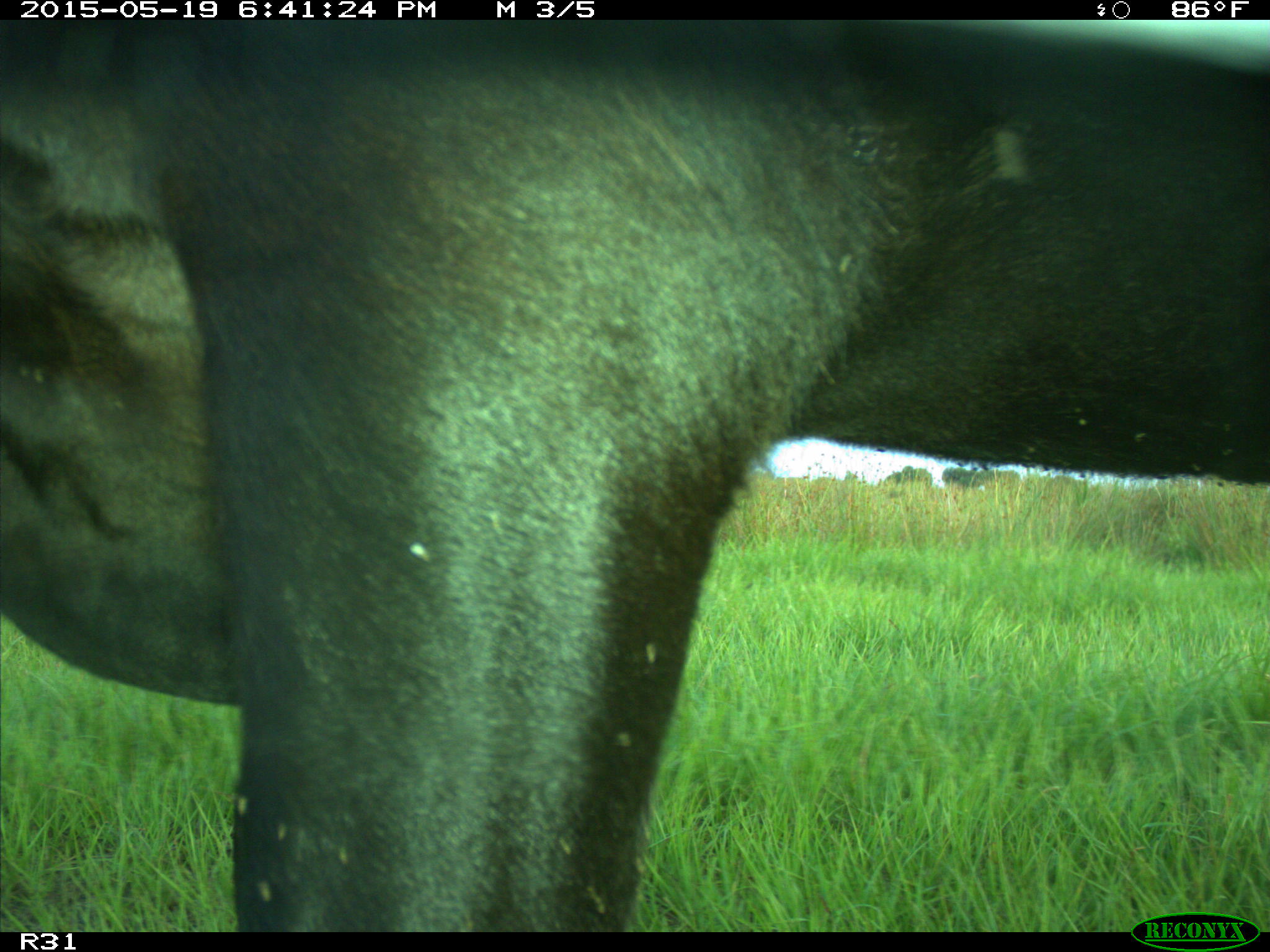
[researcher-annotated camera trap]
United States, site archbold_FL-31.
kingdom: Animalia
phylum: Chordata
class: Mammalia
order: Artiodactyla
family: Bovidae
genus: Bos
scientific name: Bos taurus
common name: domestic cow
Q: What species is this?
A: Bos taurus (domestic cow).